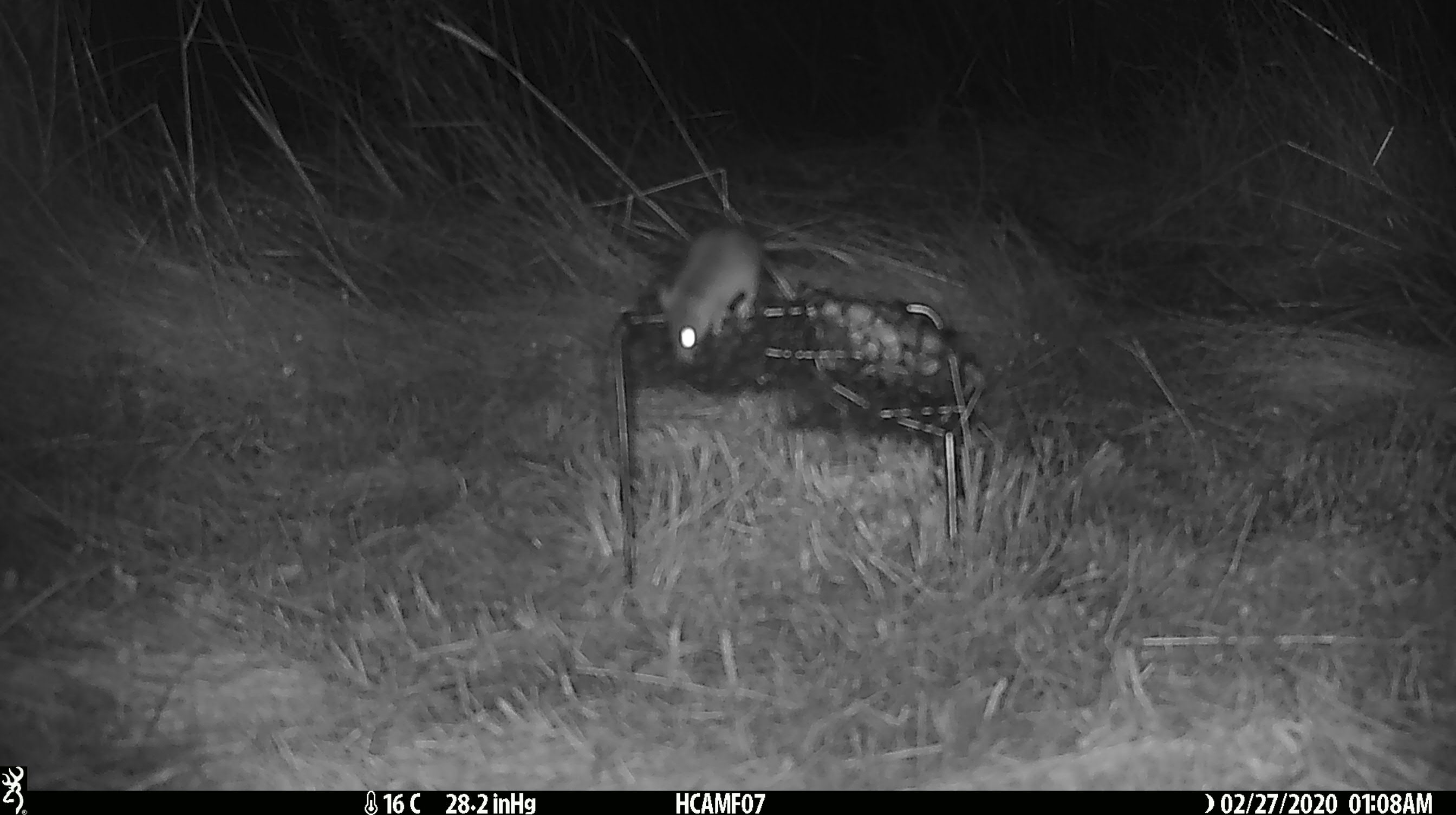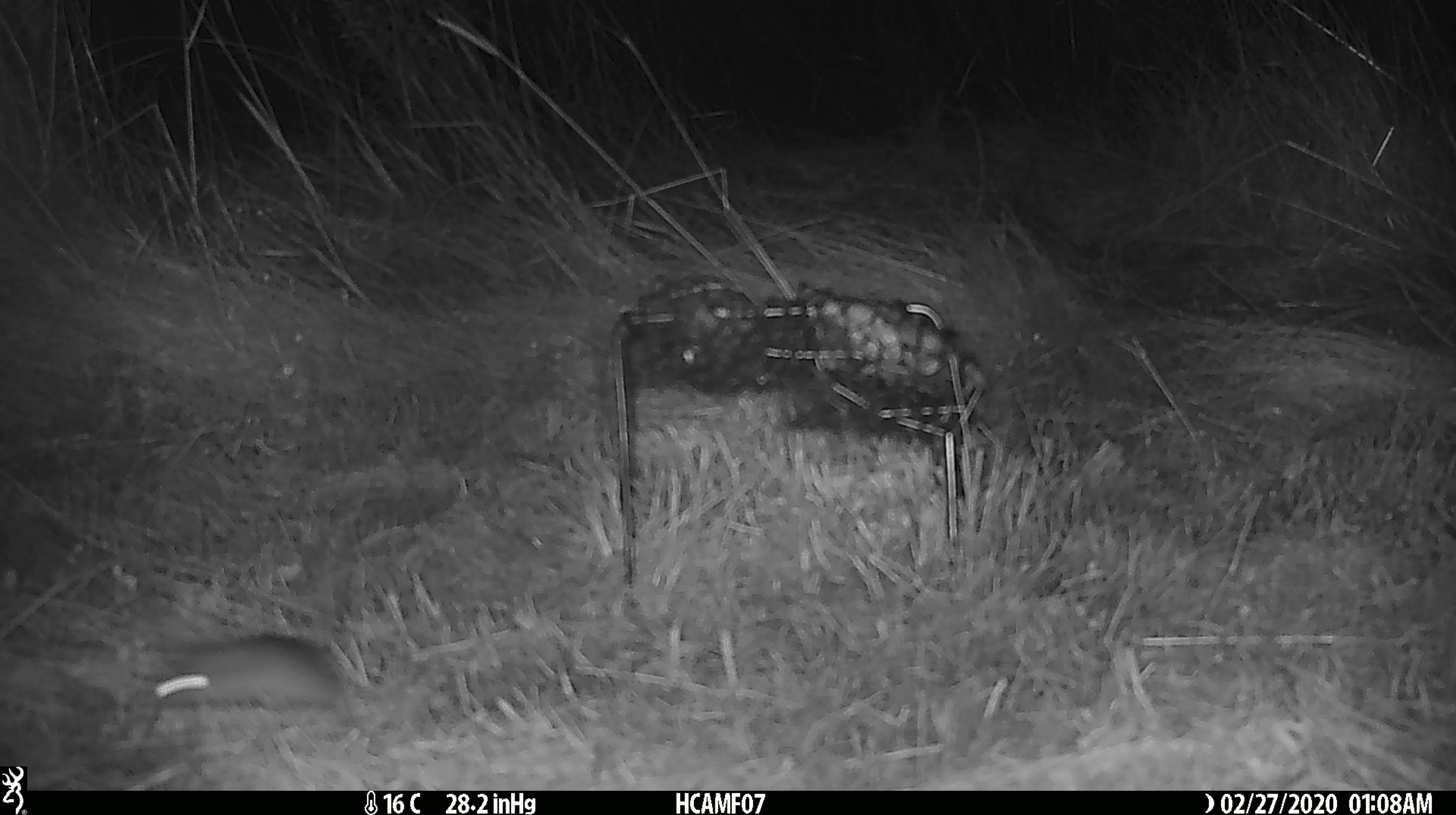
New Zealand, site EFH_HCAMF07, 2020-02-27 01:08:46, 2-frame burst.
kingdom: Animalia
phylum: Chordata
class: Mammalia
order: Rodentia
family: Muridae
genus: Mus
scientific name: Mus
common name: mouse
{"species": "mouse (Mus)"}